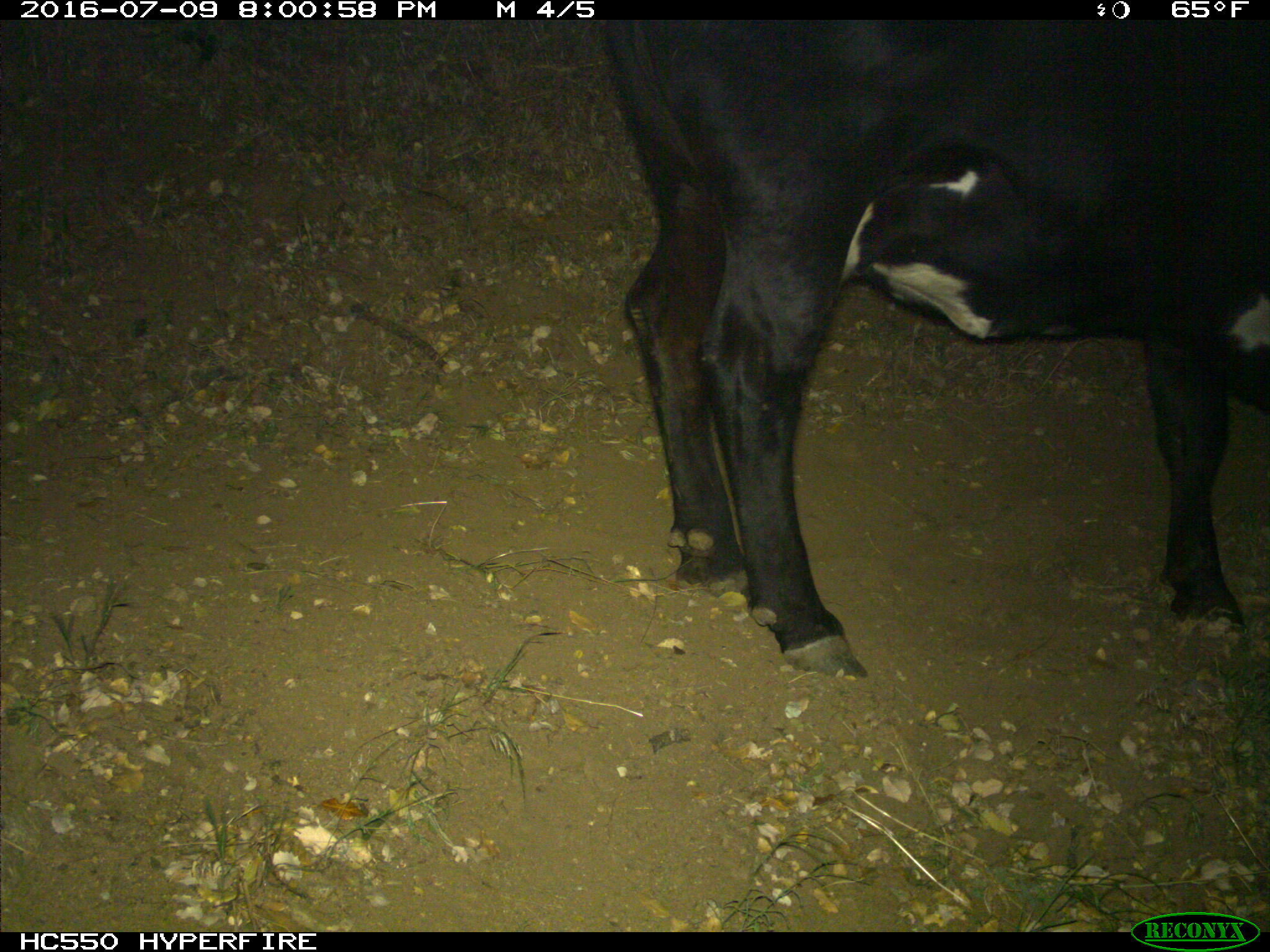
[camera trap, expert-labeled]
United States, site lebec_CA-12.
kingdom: Animalia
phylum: Chordata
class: Mammalia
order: Artiodactyla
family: Bovidae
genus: Bos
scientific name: Bos taurus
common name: domestic cow